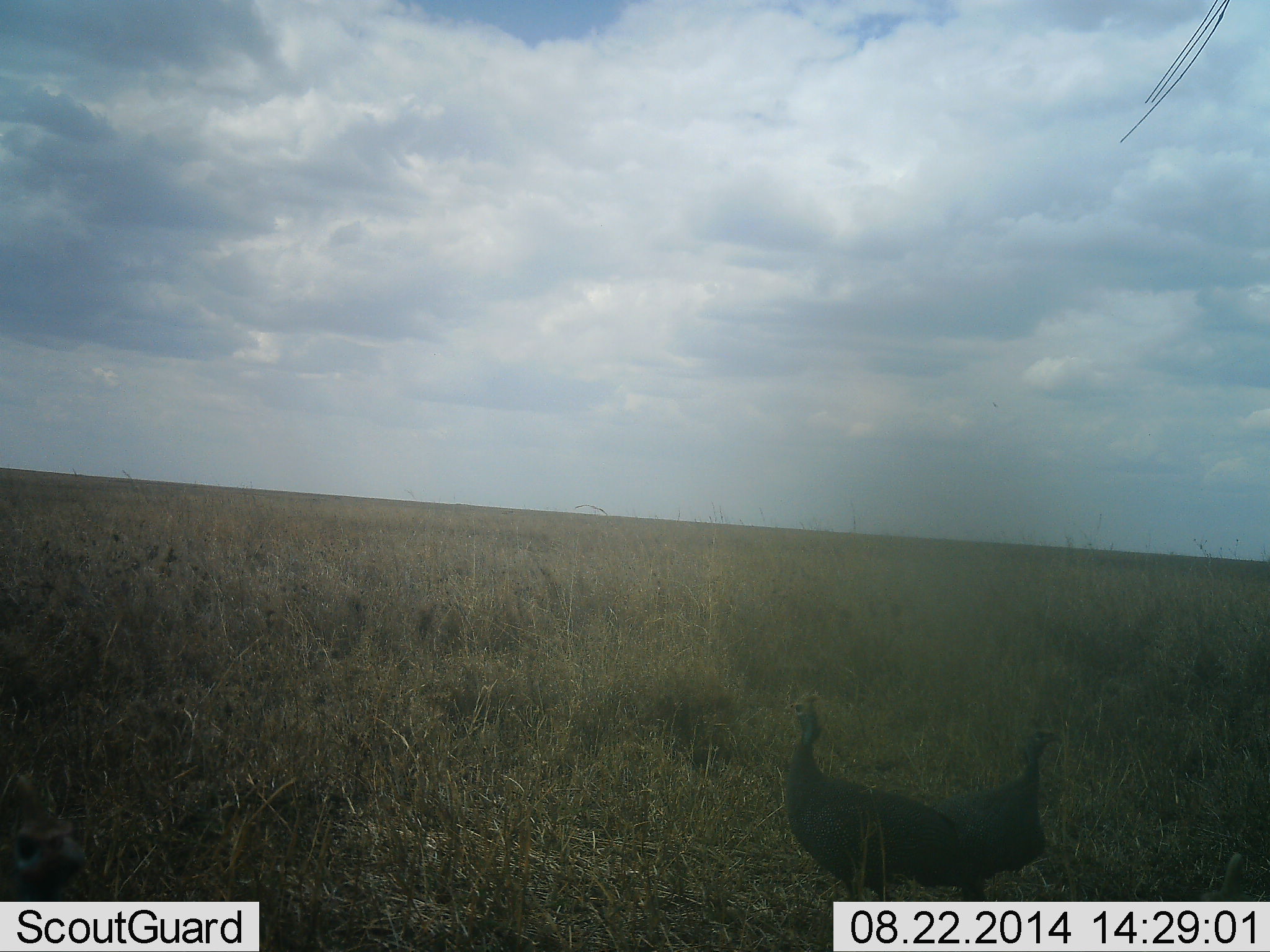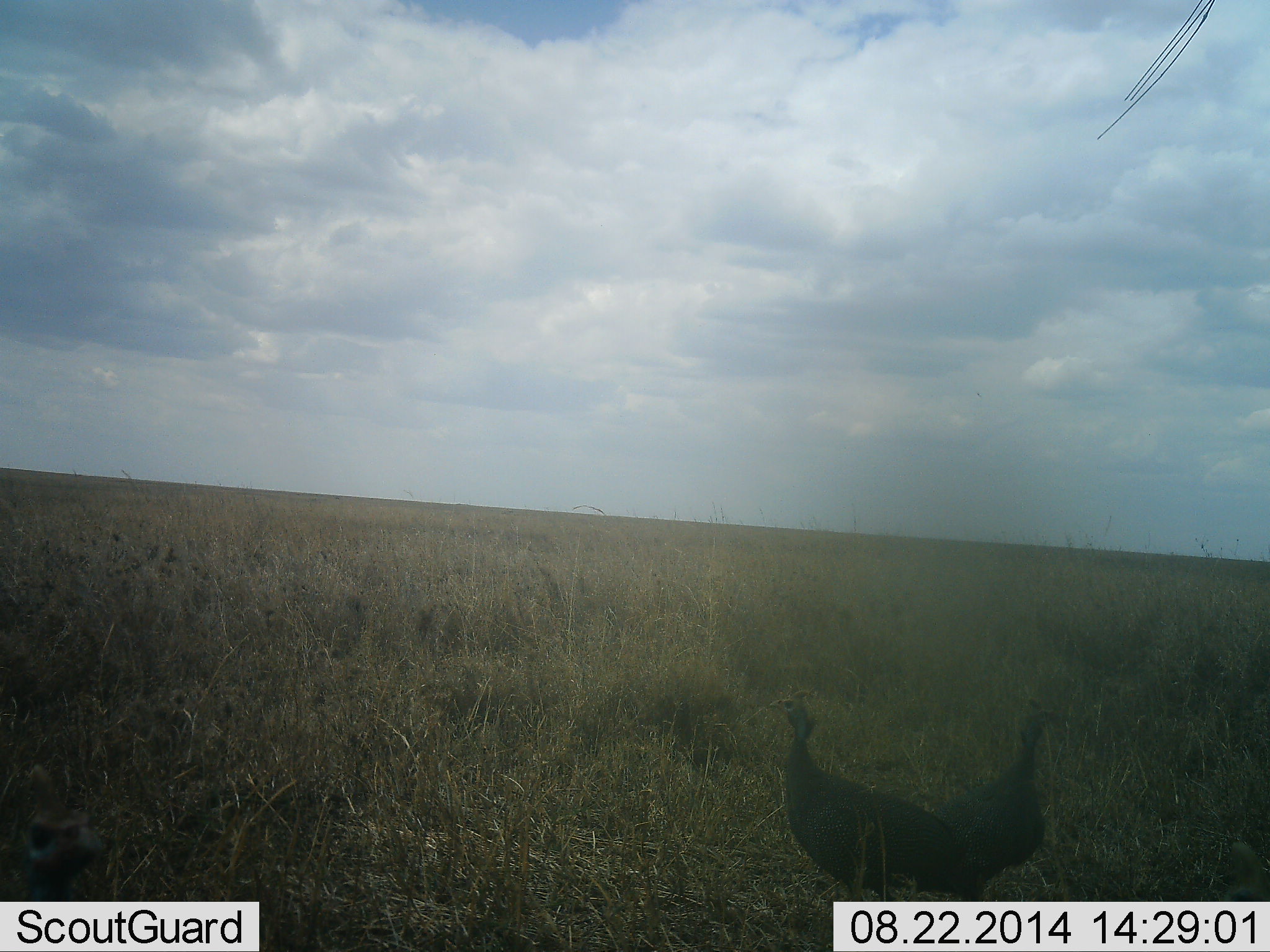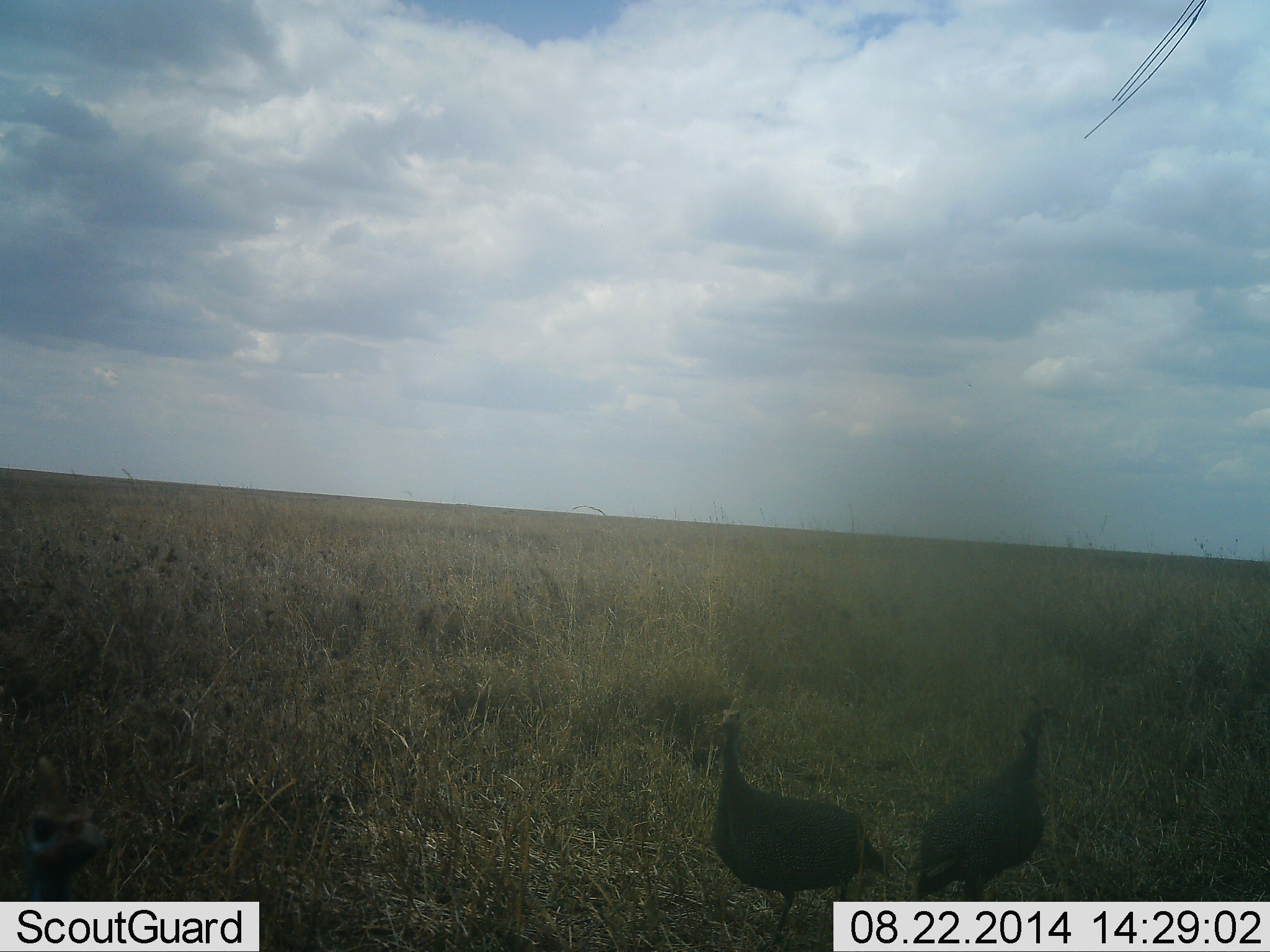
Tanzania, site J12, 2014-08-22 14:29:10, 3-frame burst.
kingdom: Animalia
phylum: Chordata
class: Aves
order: Galliformes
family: Numididae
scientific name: Numididae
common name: guinea fowl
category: guineafowl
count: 2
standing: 70%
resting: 0%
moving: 60%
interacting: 0%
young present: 0%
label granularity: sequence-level